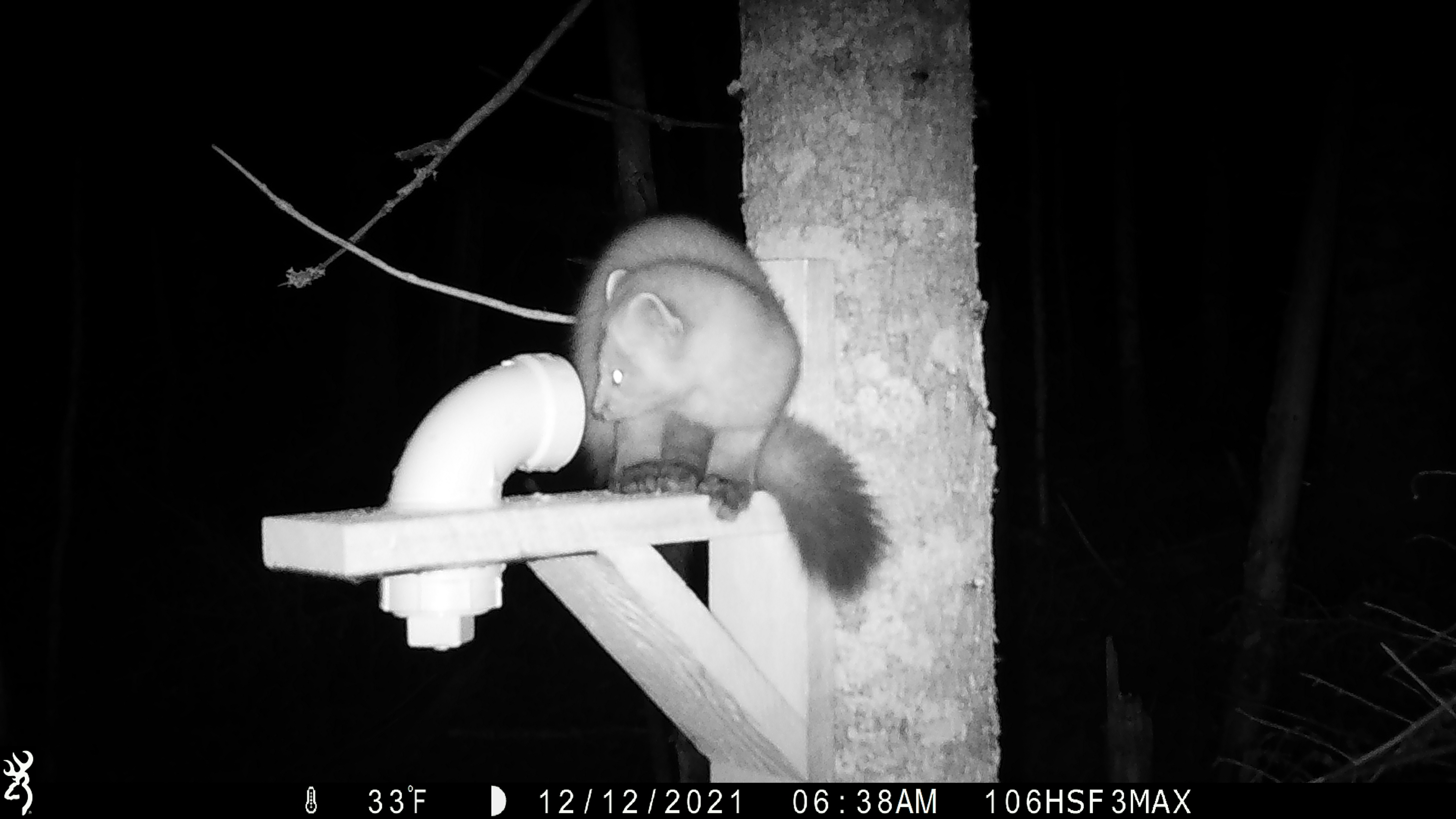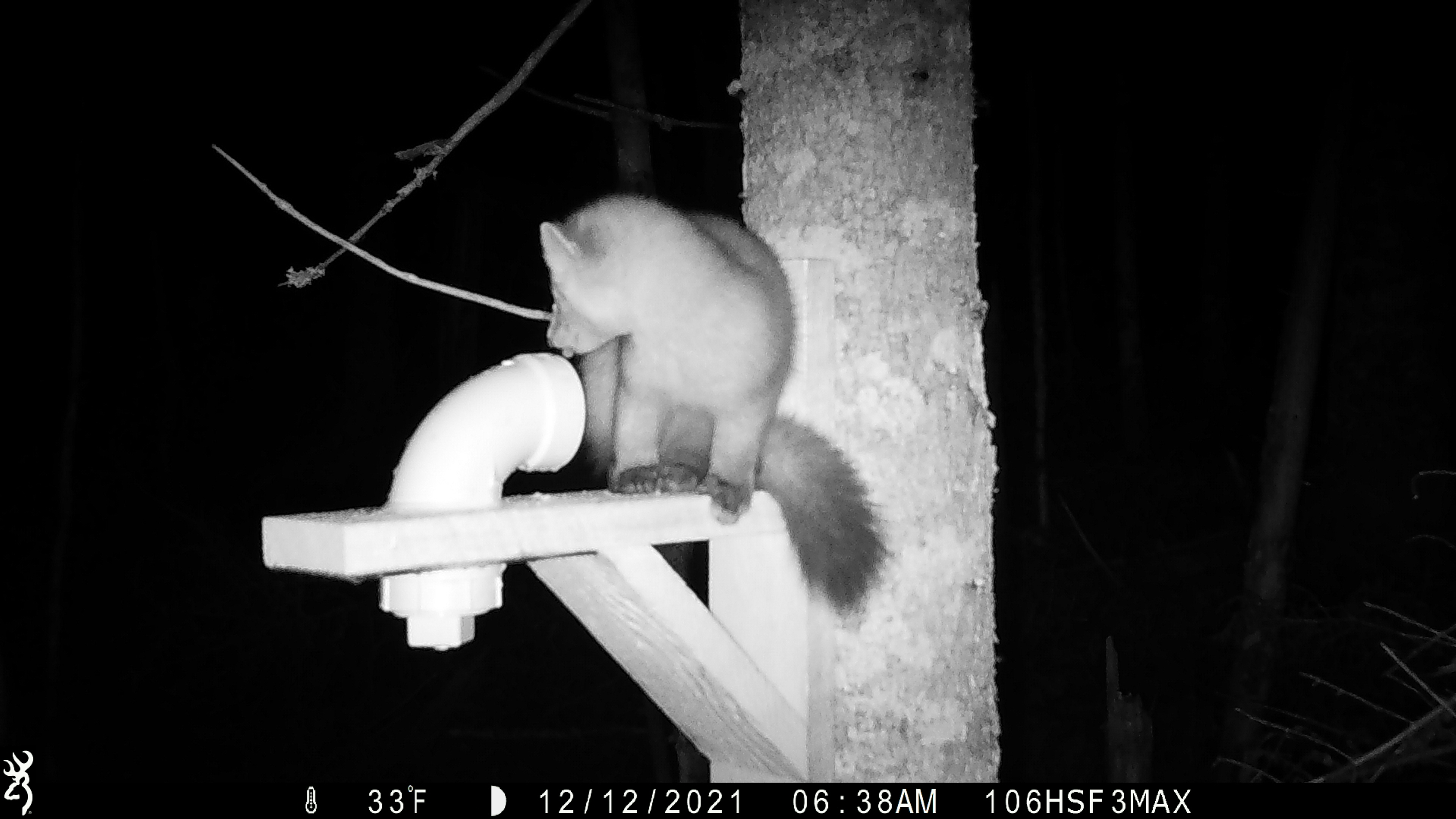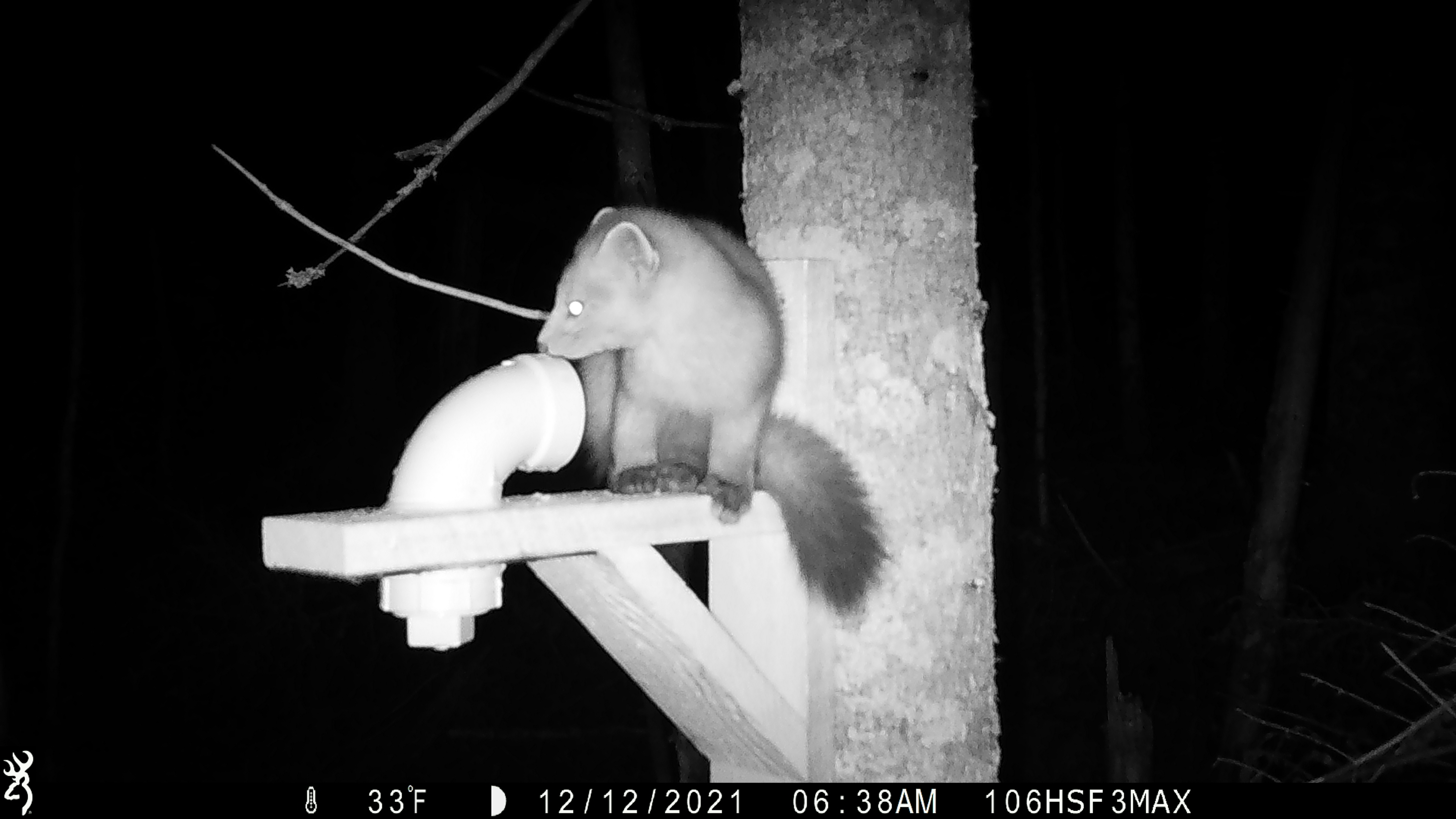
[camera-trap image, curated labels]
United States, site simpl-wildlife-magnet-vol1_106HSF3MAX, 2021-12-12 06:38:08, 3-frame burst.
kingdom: Animalia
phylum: Chordata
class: Mammalia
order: Carnivora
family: Mustelidae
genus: Martes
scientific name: Martes americana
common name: american marten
American marten (Martes americana).